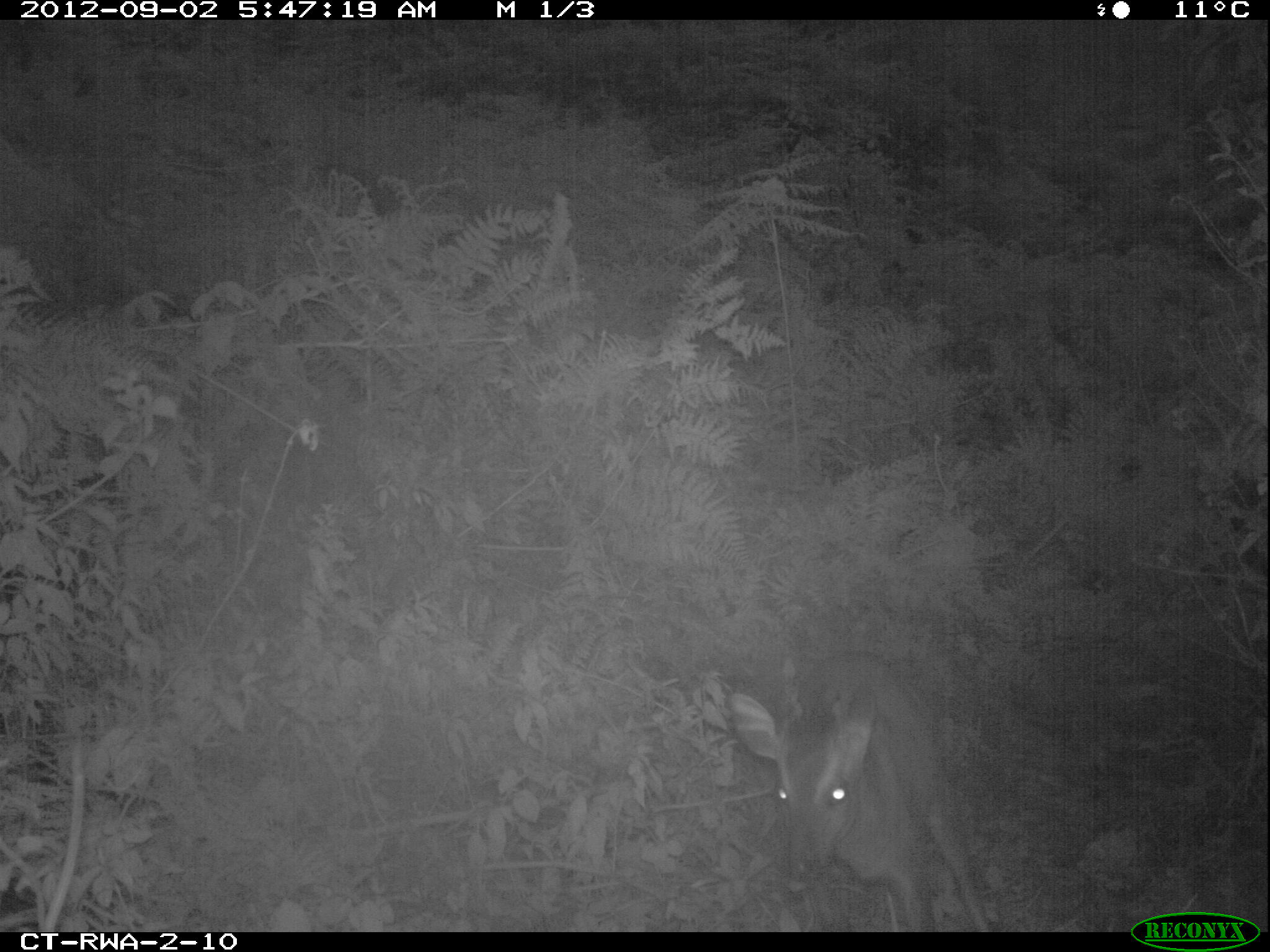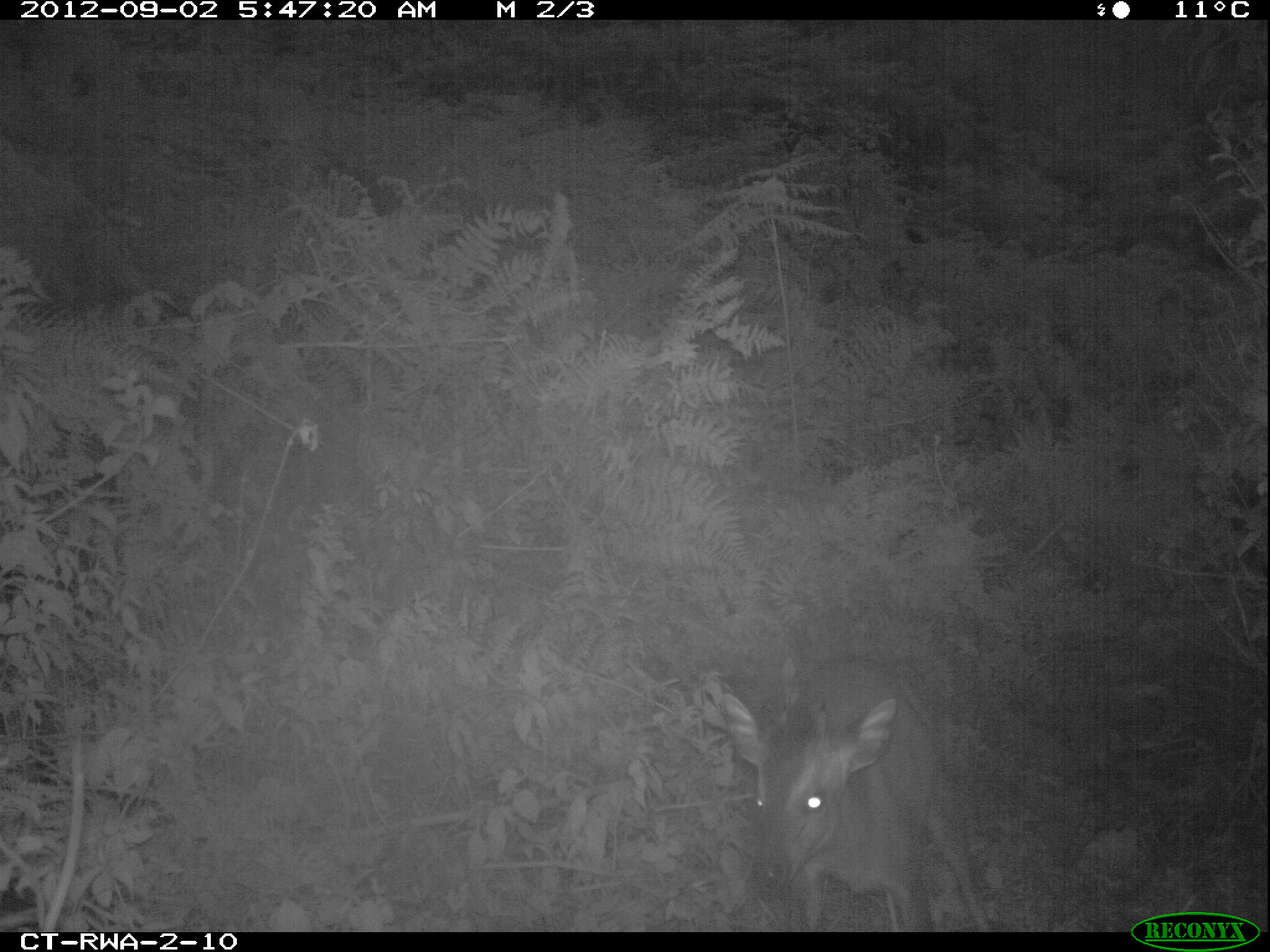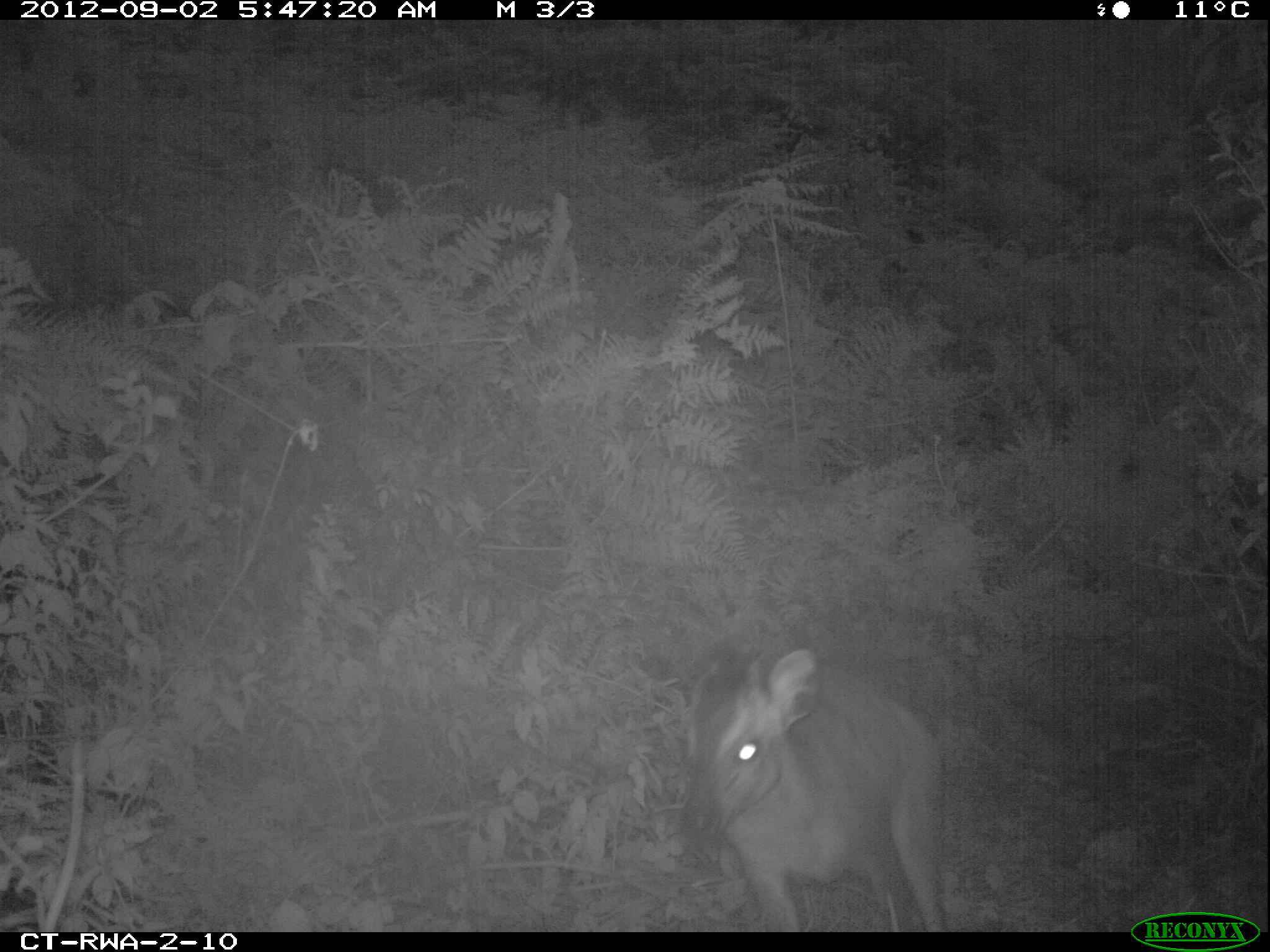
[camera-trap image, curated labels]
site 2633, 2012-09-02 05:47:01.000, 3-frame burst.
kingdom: Animalia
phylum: Chordata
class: Mammalia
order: Artiodactyla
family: Bovidae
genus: Cephalophus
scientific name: Cephalophus nigrifrons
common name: black-fronted duiker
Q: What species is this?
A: Cephalophus nigrifrons (black-fronted duiker).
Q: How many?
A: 1.